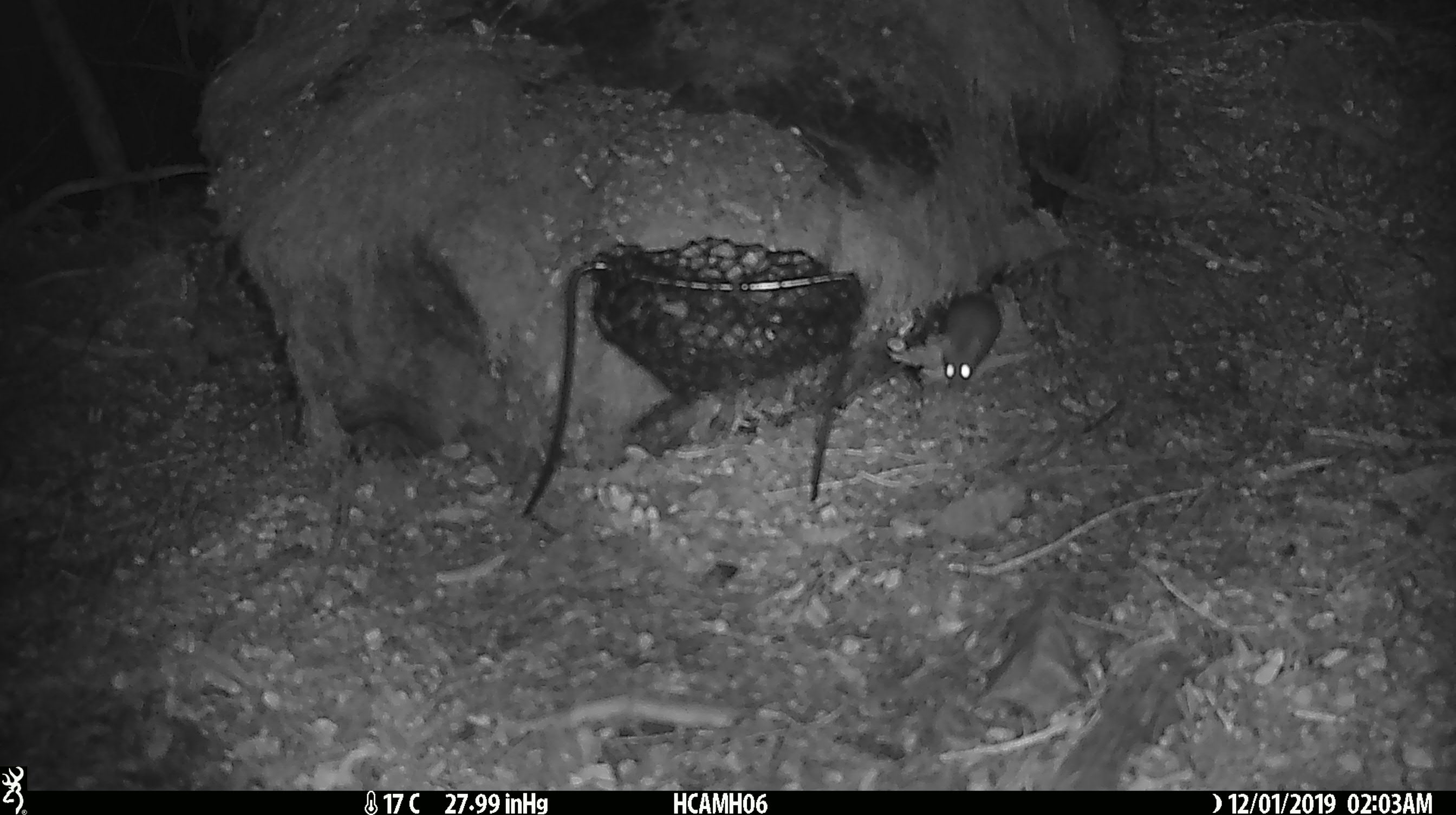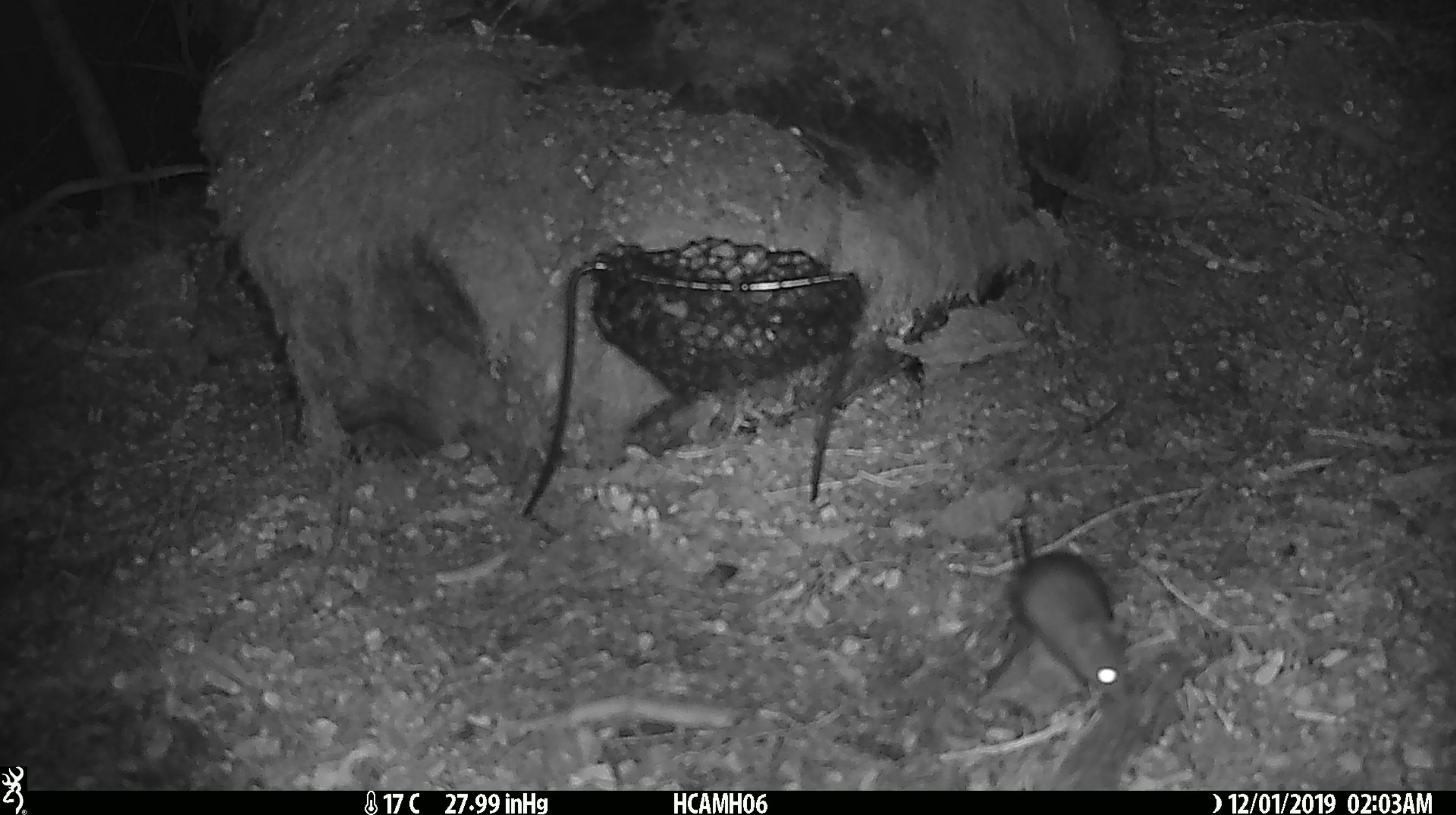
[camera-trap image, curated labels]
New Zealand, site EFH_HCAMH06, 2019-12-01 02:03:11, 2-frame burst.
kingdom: Animalia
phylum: Chordata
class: Mammalia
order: Rodentia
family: Muridae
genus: Mus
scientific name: Mus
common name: mouse